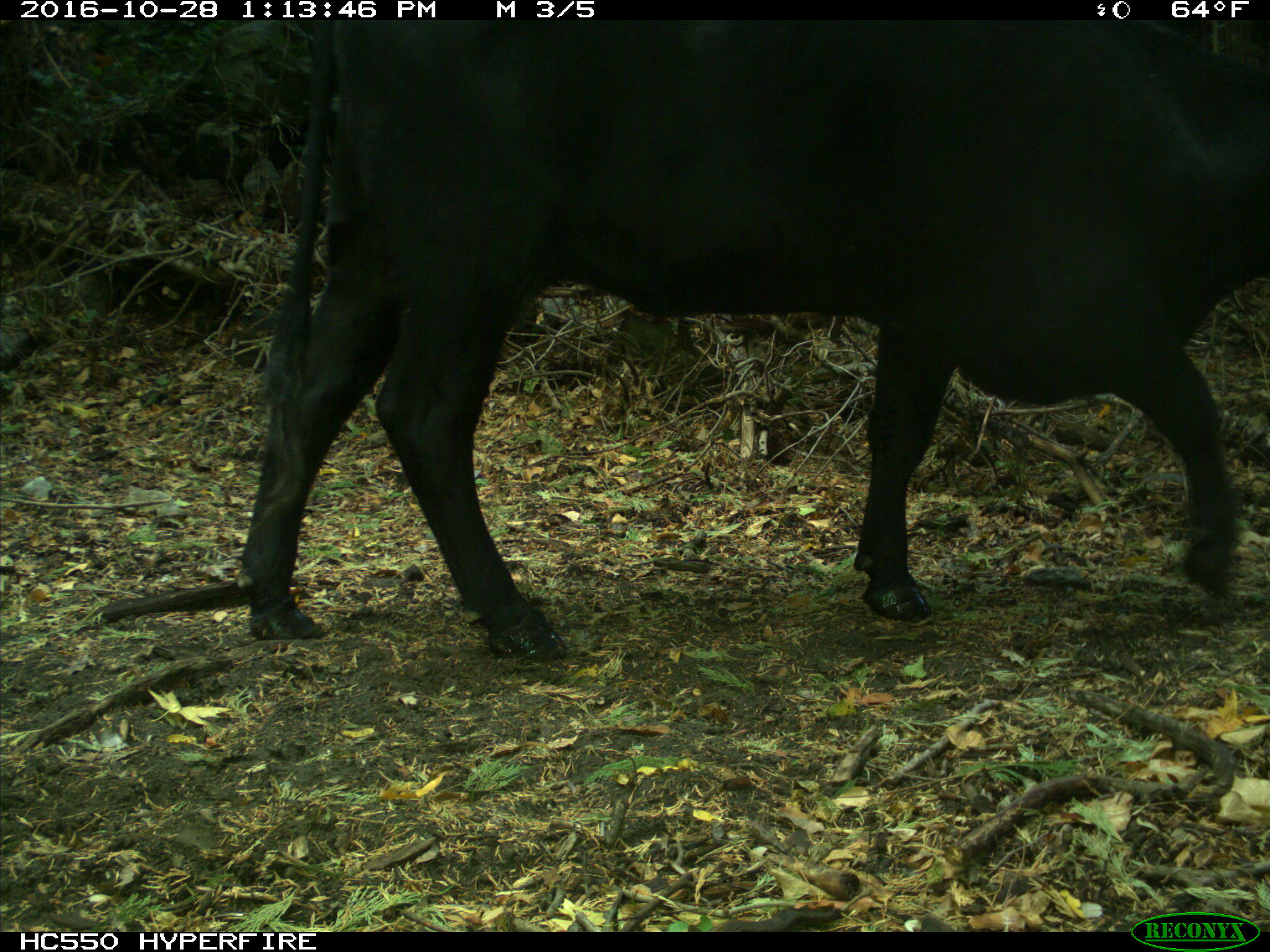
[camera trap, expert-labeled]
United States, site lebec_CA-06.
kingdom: Animalia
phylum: Chordata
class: Mammalia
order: Artiodactyla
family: Bovidae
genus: Bos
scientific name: Bos taurus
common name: domestic cow